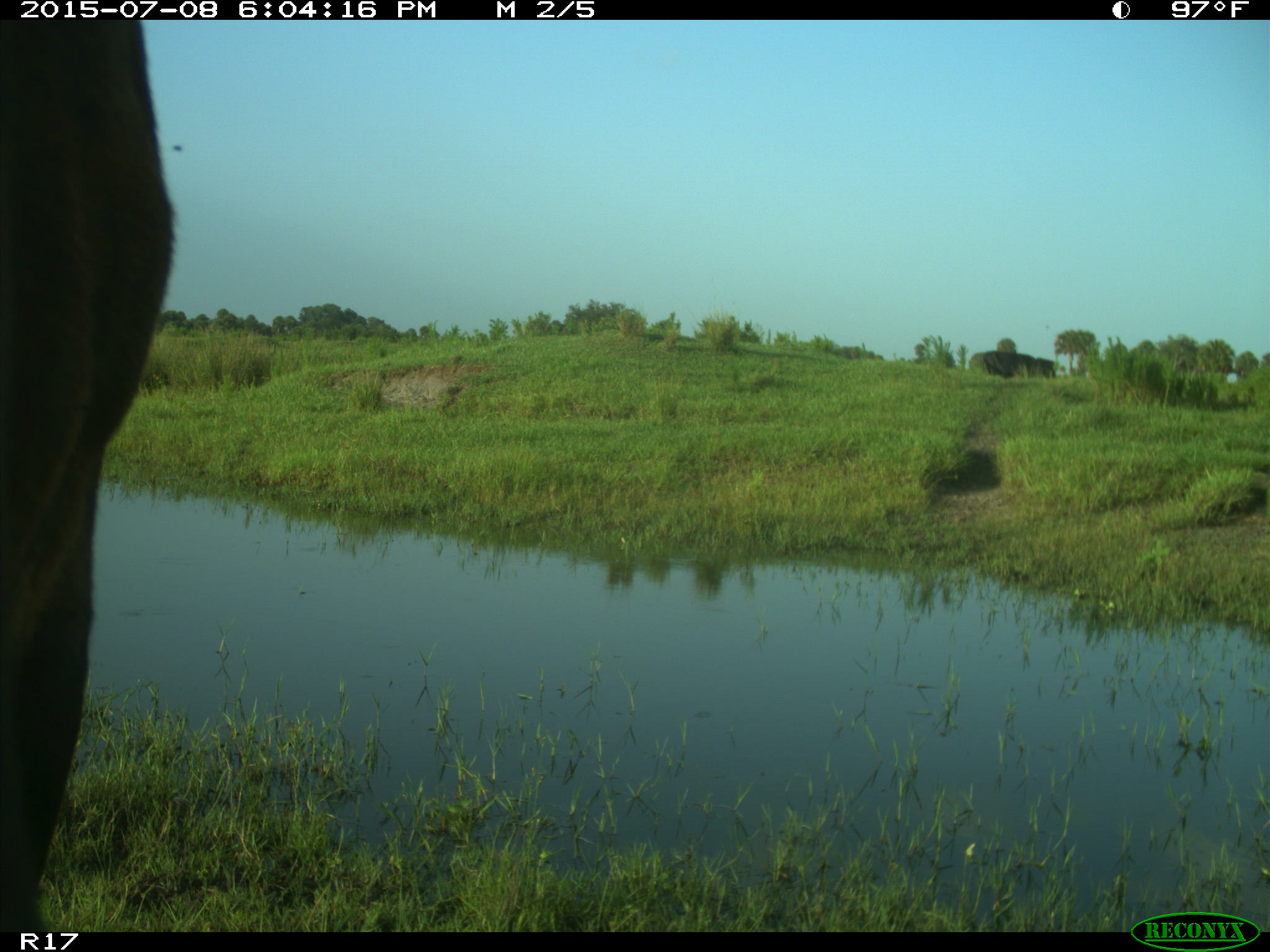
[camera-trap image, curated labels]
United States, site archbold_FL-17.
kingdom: Animalia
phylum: Chordata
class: Mammalia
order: Artiodactyla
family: Bovidae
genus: Bos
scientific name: Bos taurus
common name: domestic cow